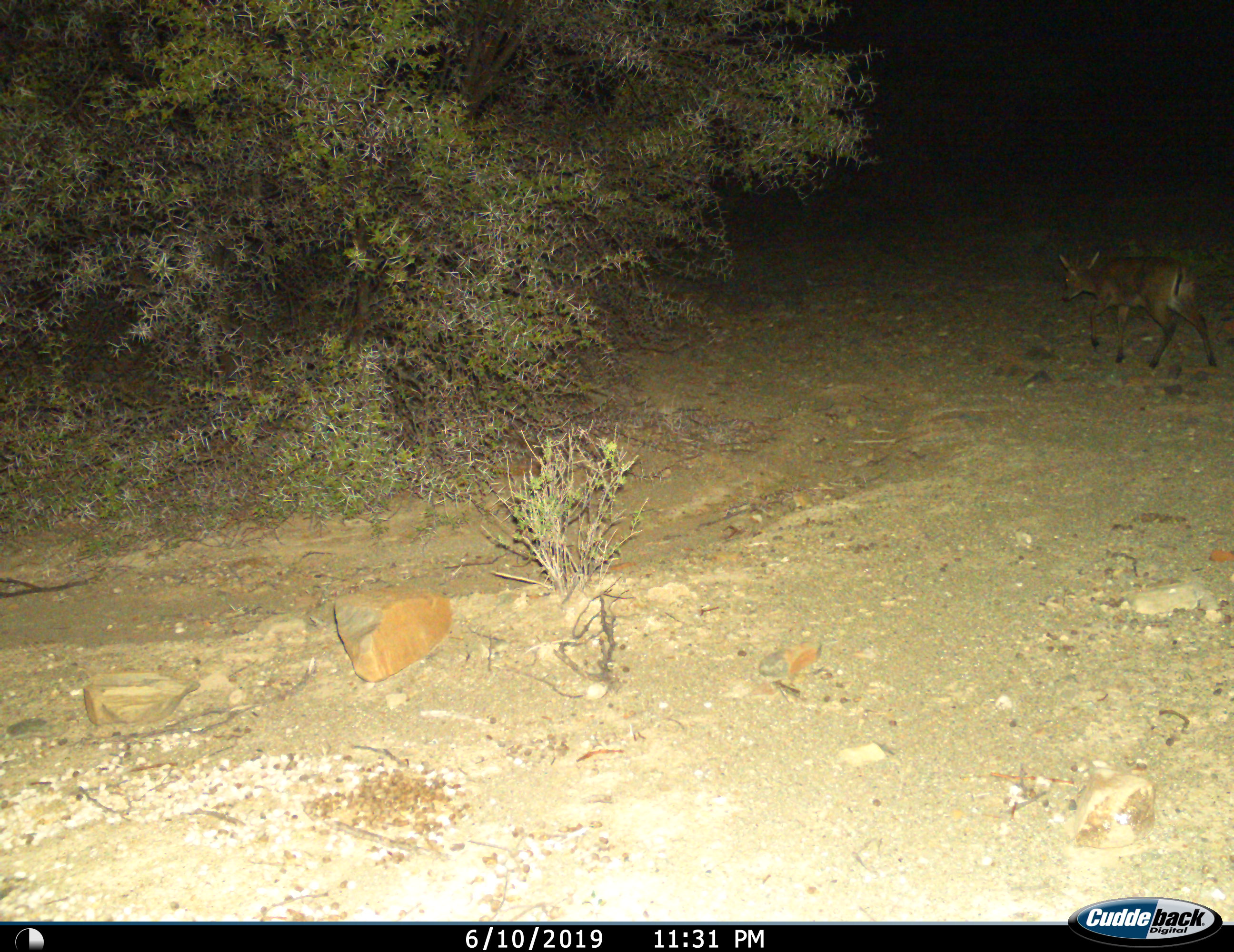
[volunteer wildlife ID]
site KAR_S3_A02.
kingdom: Animalia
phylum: Chordata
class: Mammalia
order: Artiodactyla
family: Bovidae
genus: Sylvicapra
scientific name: Sylvicapra grimmia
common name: common duiker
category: duikercommongrey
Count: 1.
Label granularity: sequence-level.